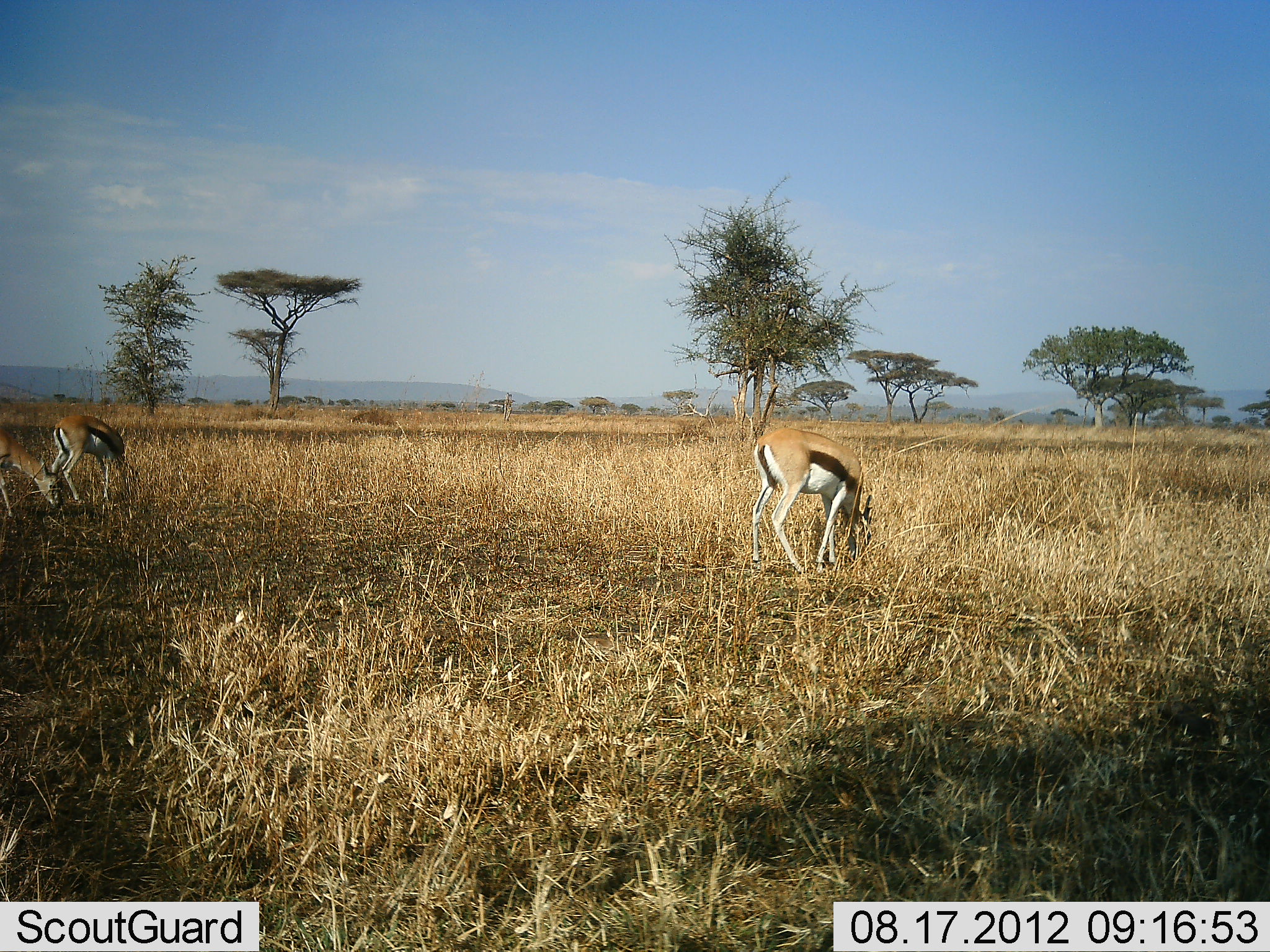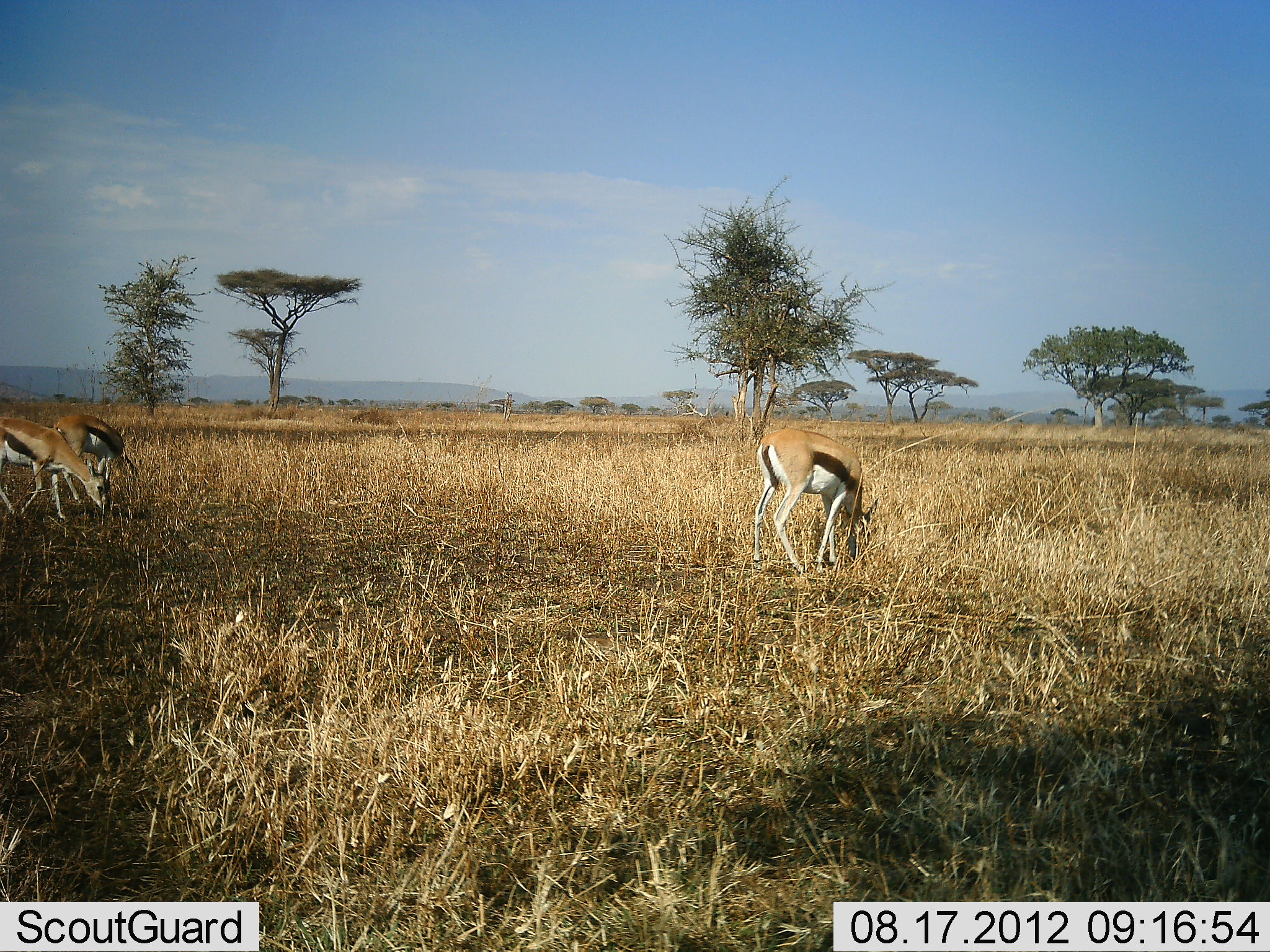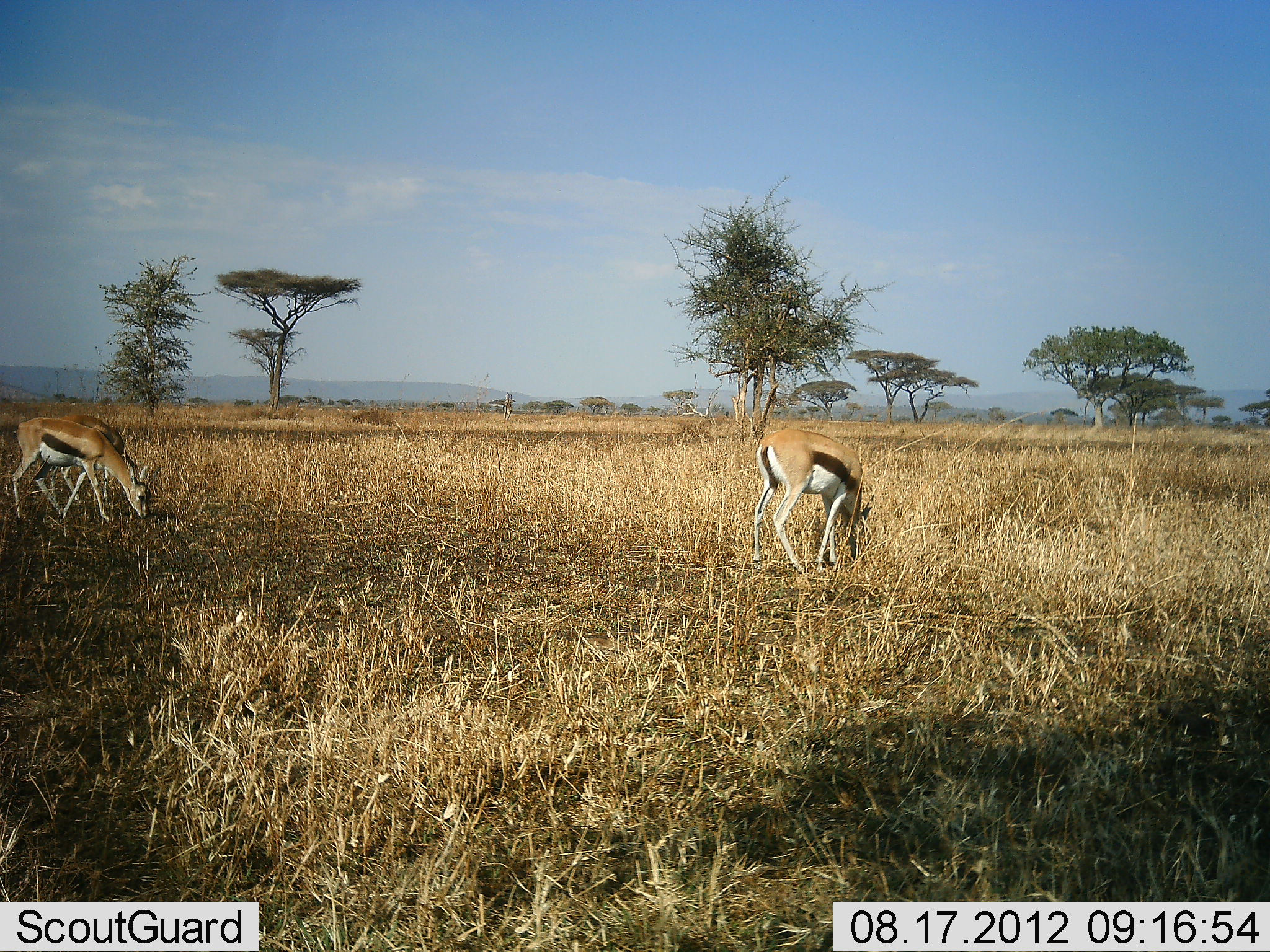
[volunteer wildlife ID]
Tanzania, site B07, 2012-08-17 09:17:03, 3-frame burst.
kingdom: Animalia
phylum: Chordata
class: Mammalia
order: Artiodactyla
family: Bovidae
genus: Eudorcas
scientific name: Eudorcas thomsonii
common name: thomson's gazelle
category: gazellethomsons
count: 3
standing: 10%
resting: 0%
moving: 30%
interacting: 0%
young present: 0%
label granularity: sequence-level